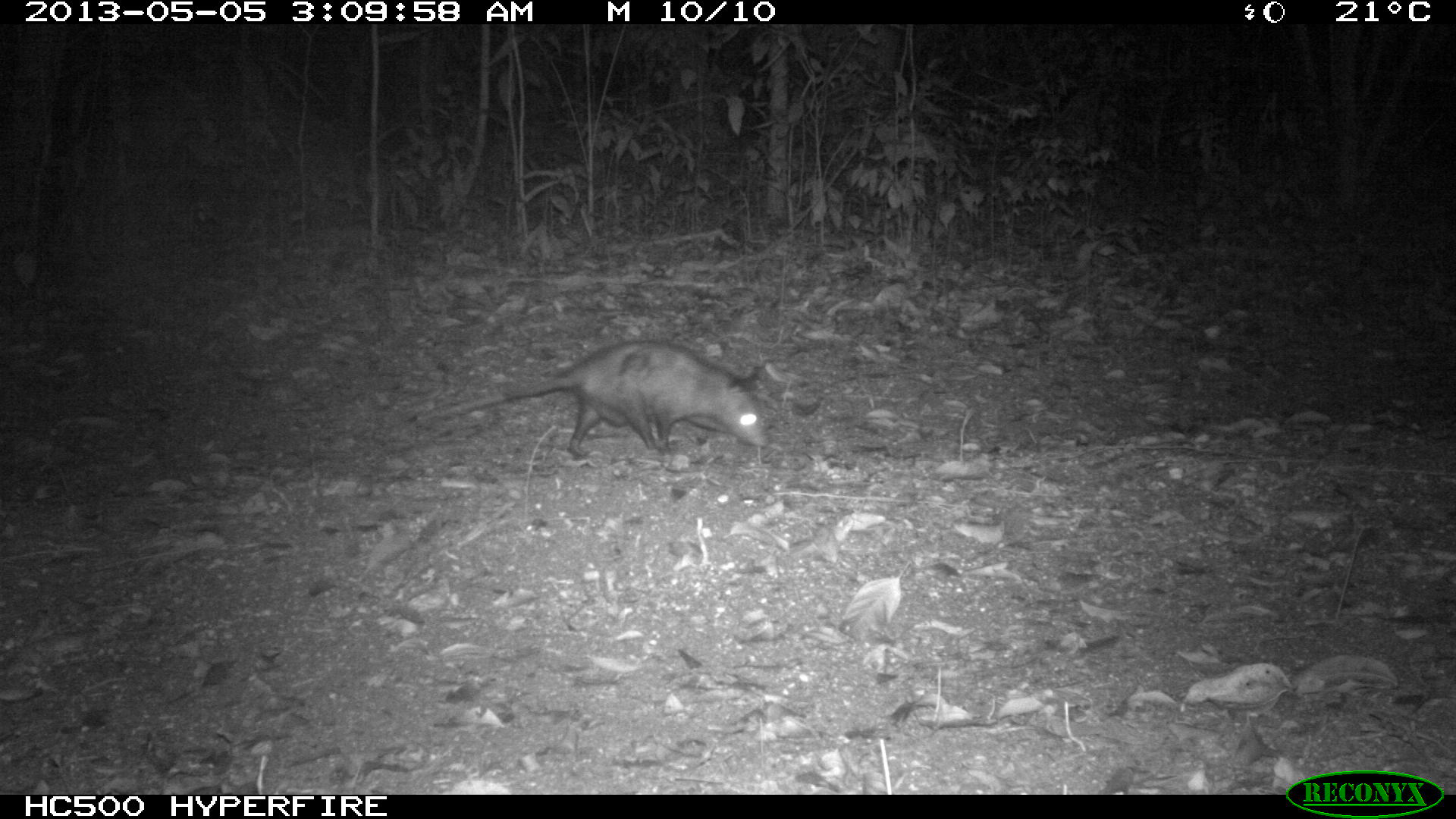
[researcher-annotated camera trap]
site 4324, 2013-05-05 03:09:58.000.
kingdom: Animalia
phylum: Chordata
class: Mammalia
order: Didelphimorphia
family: Didelphidae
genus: Didelphis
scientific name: Didelphis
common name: american opossums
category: didelphis sp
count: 1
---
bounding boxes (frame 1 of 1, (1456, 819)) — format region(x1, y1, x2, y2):
didelphis sp: region(410, 339, 768, 458)